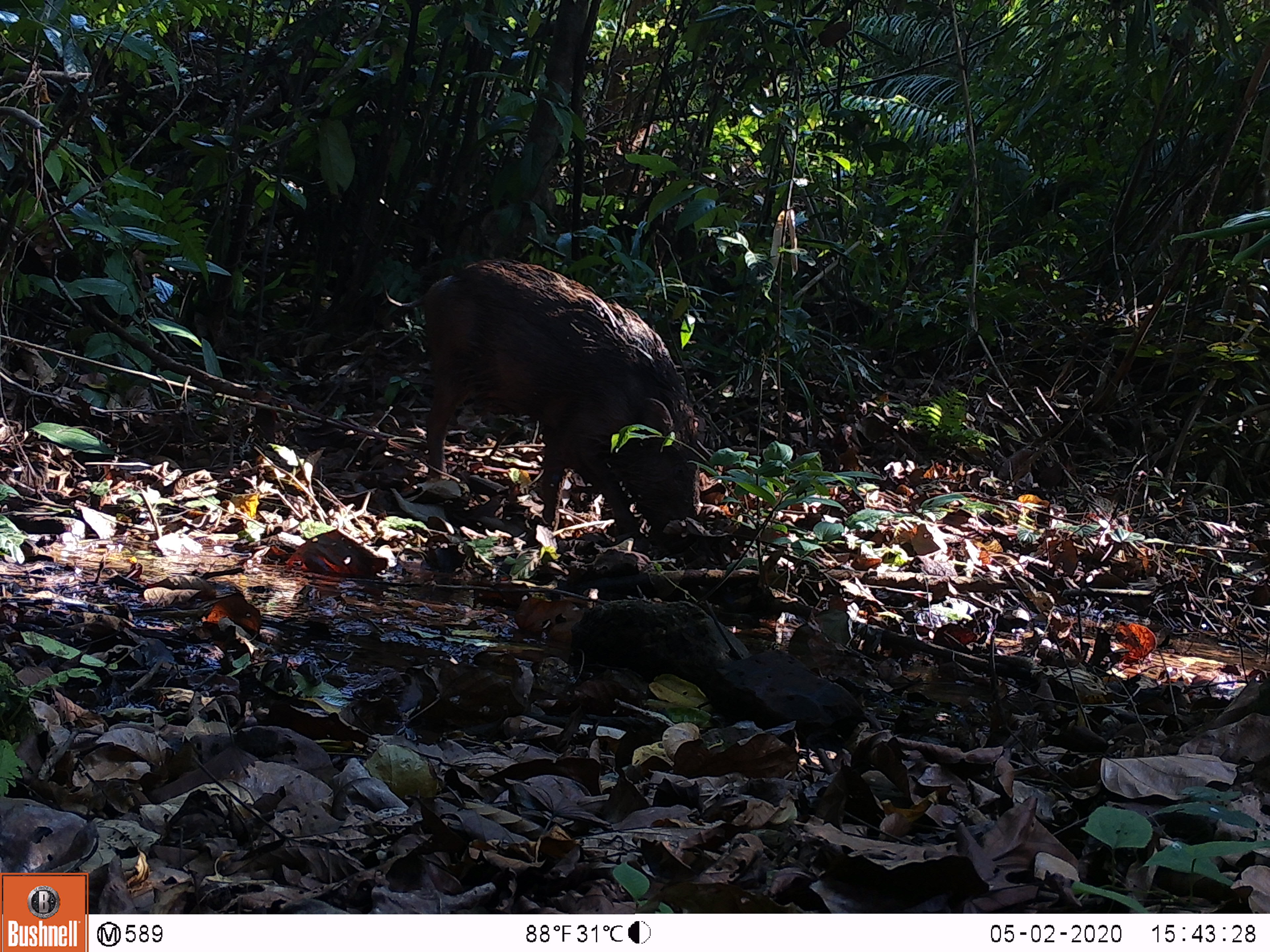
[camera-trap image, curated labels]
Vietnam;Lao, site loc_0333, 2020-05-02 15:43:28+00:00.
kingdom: Animalia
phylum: Chordata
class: Mammalia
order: Artiodactyla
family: Suidae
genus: Sus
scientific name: Sus scrofa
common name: eurasian wild pig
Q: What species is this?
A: Eurasian wild pig (Sus scrofa).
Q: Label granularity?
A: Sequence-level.